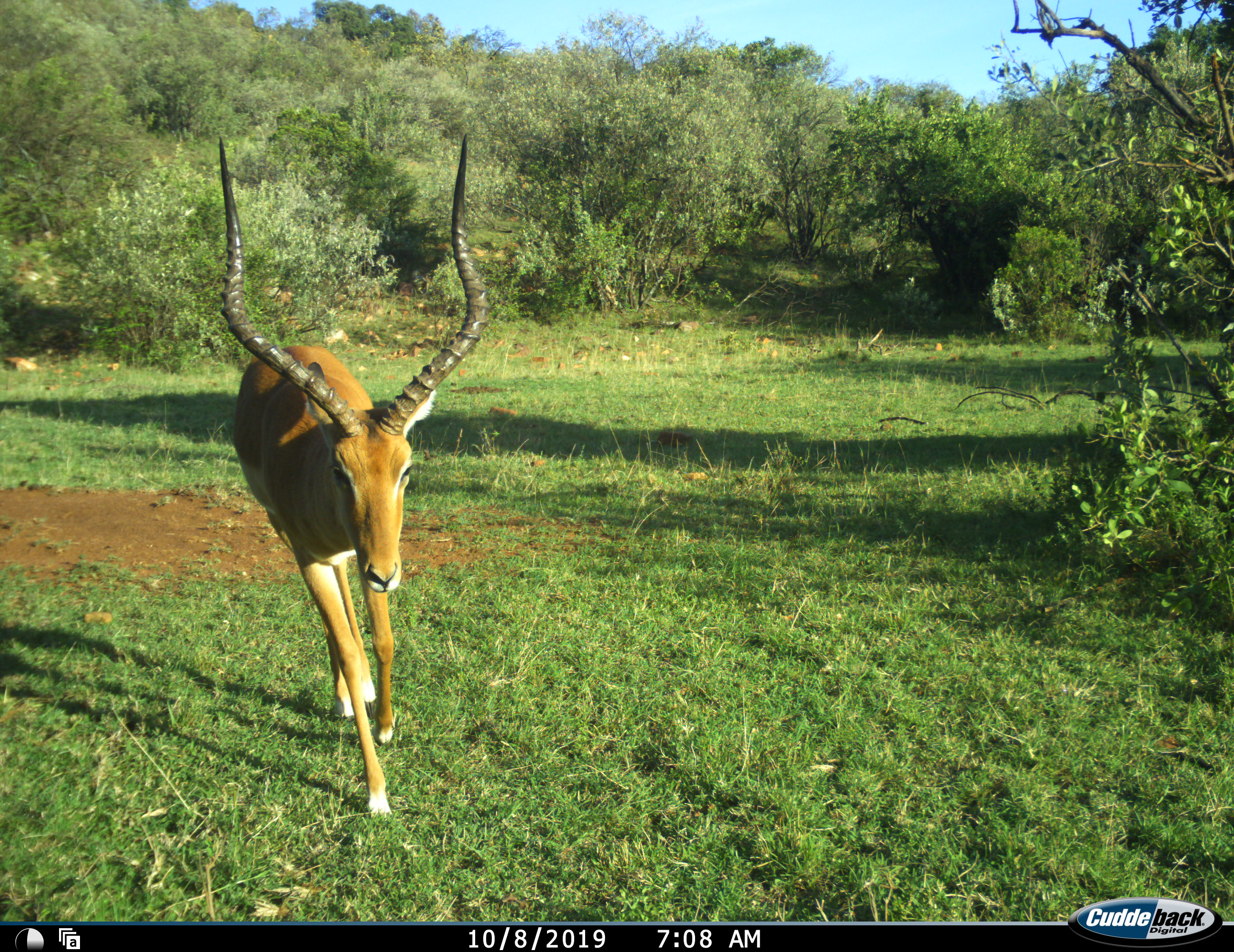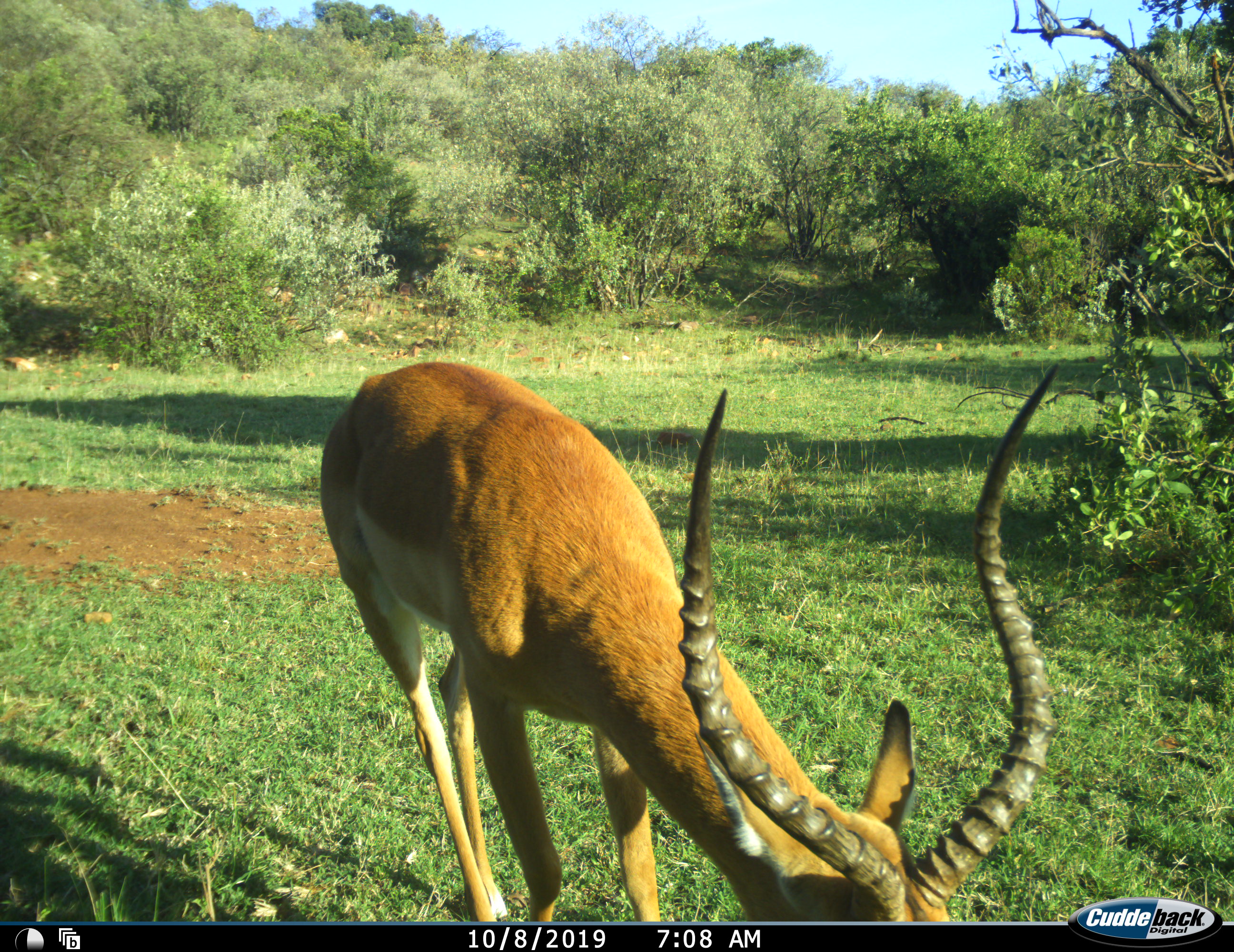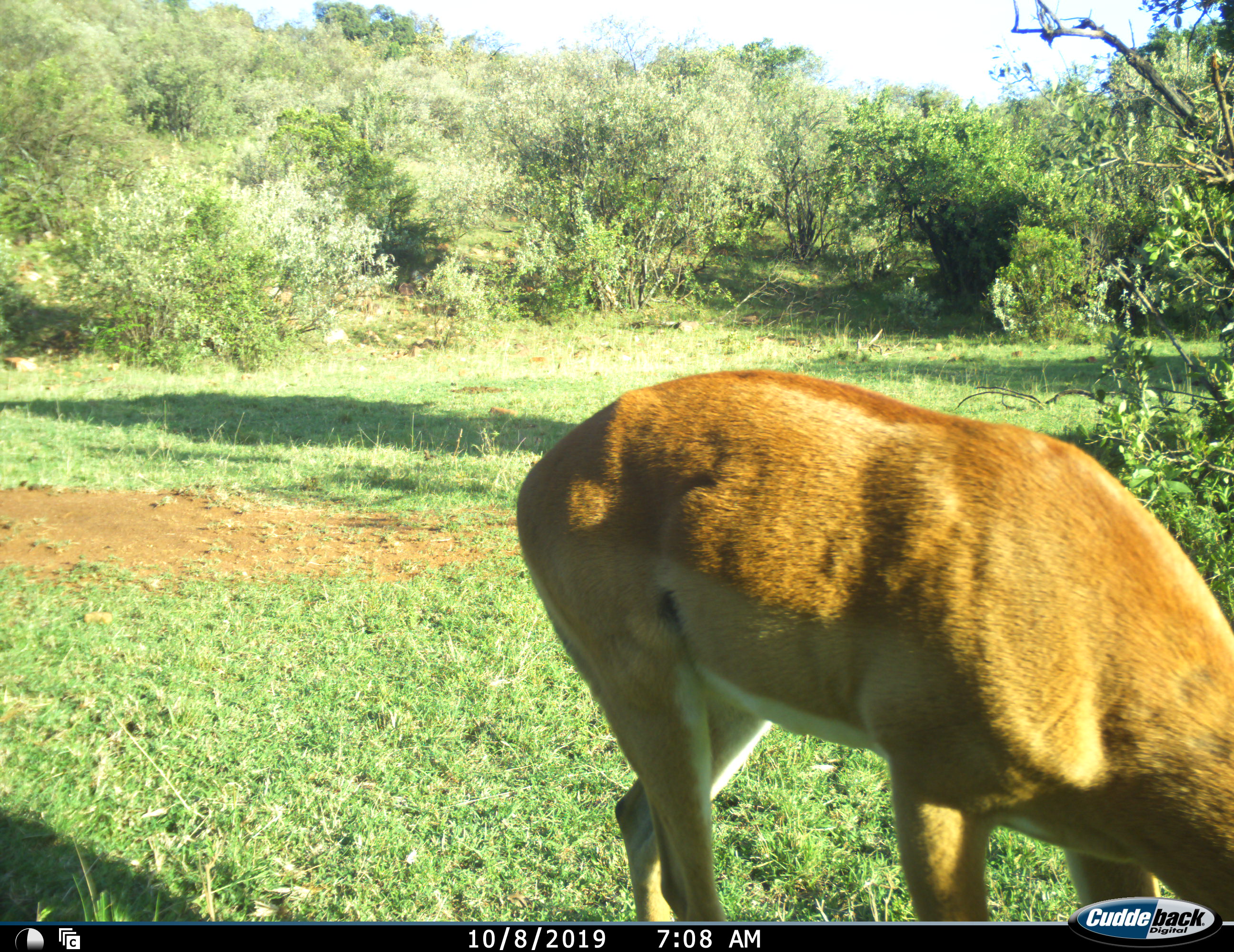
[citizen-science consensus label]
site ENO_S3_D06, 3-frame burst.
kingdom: Animalia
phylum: Chordata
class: Mammalia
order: Artiodactyla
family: Bovidae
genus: Aepyceros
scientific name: Aepyceros melampus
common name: impala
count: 1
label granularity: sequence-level